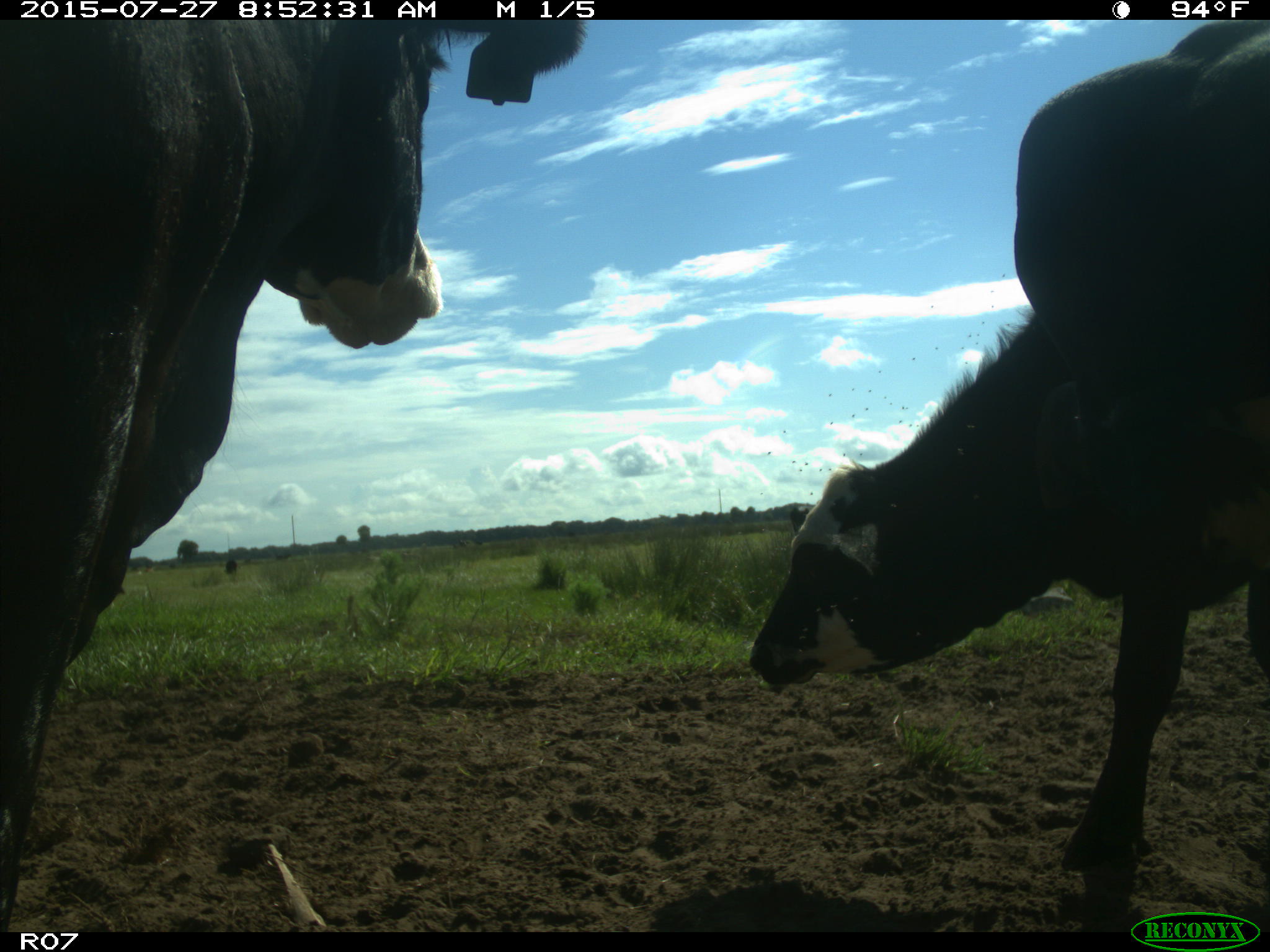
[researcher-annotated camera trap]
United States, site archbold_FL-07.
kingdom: Animalia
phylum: Chordata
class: Mammalia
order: Artiodactyla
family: Bovidae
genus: Bos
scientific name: Bos taurus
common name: domestic cow